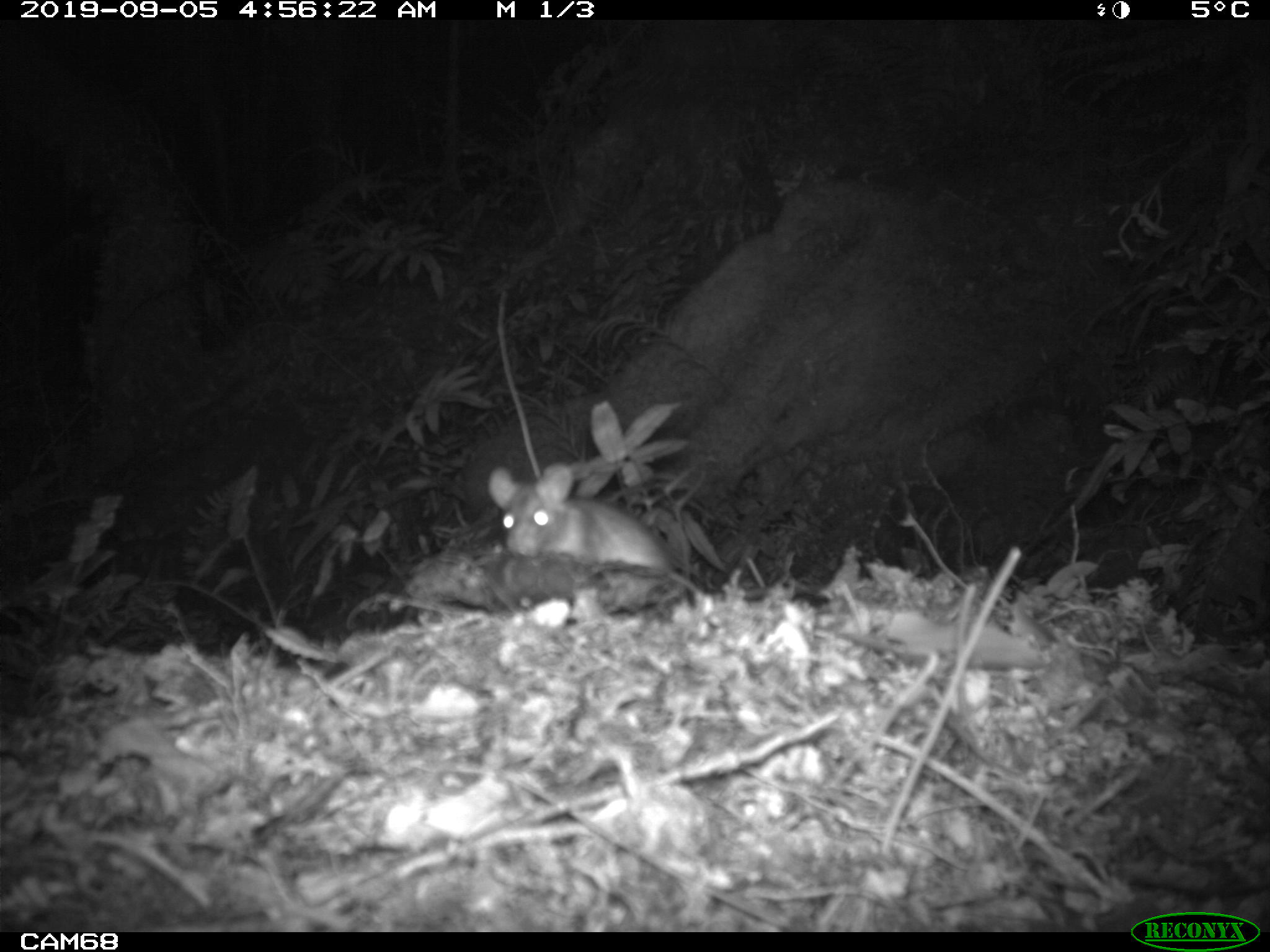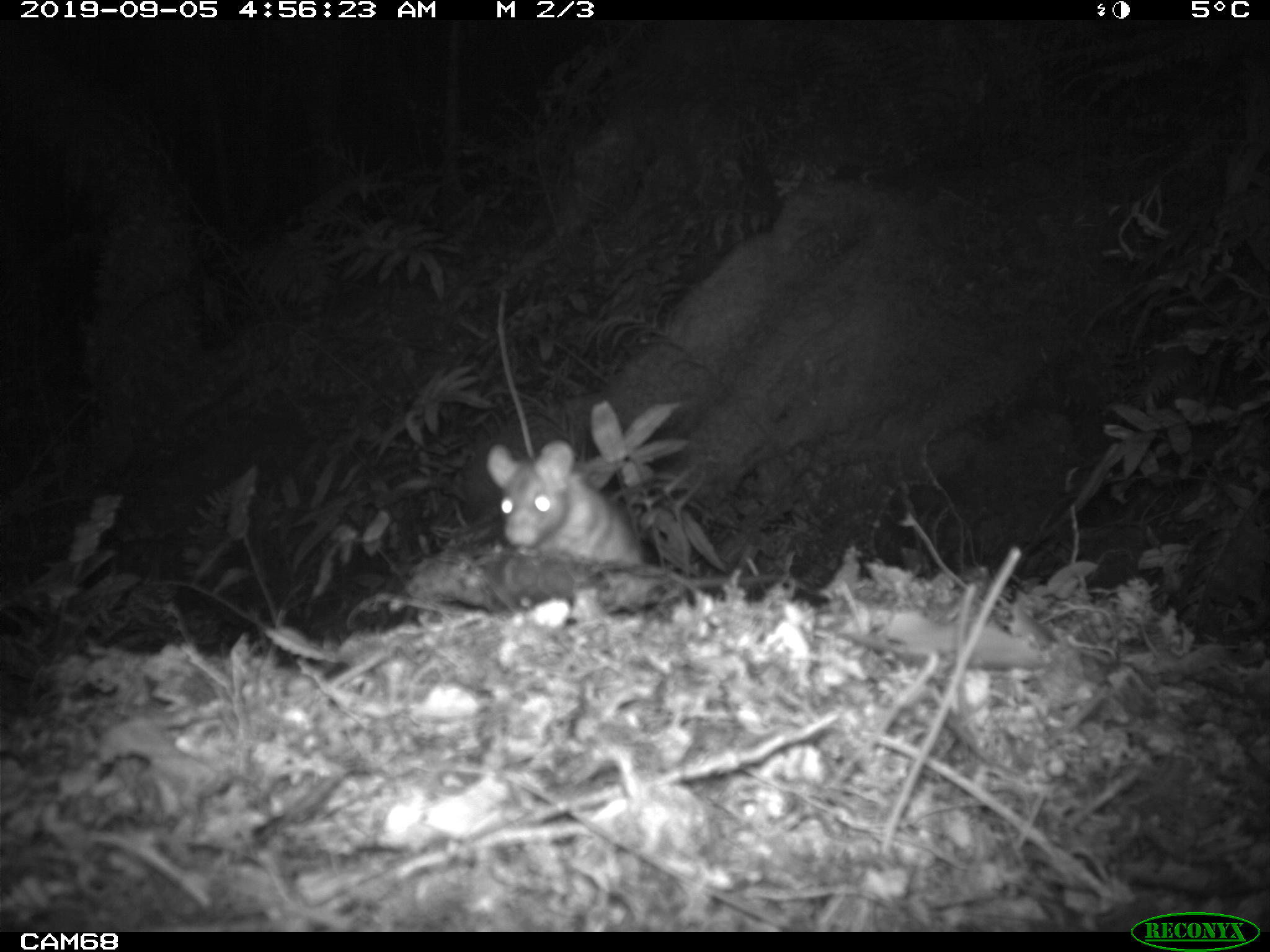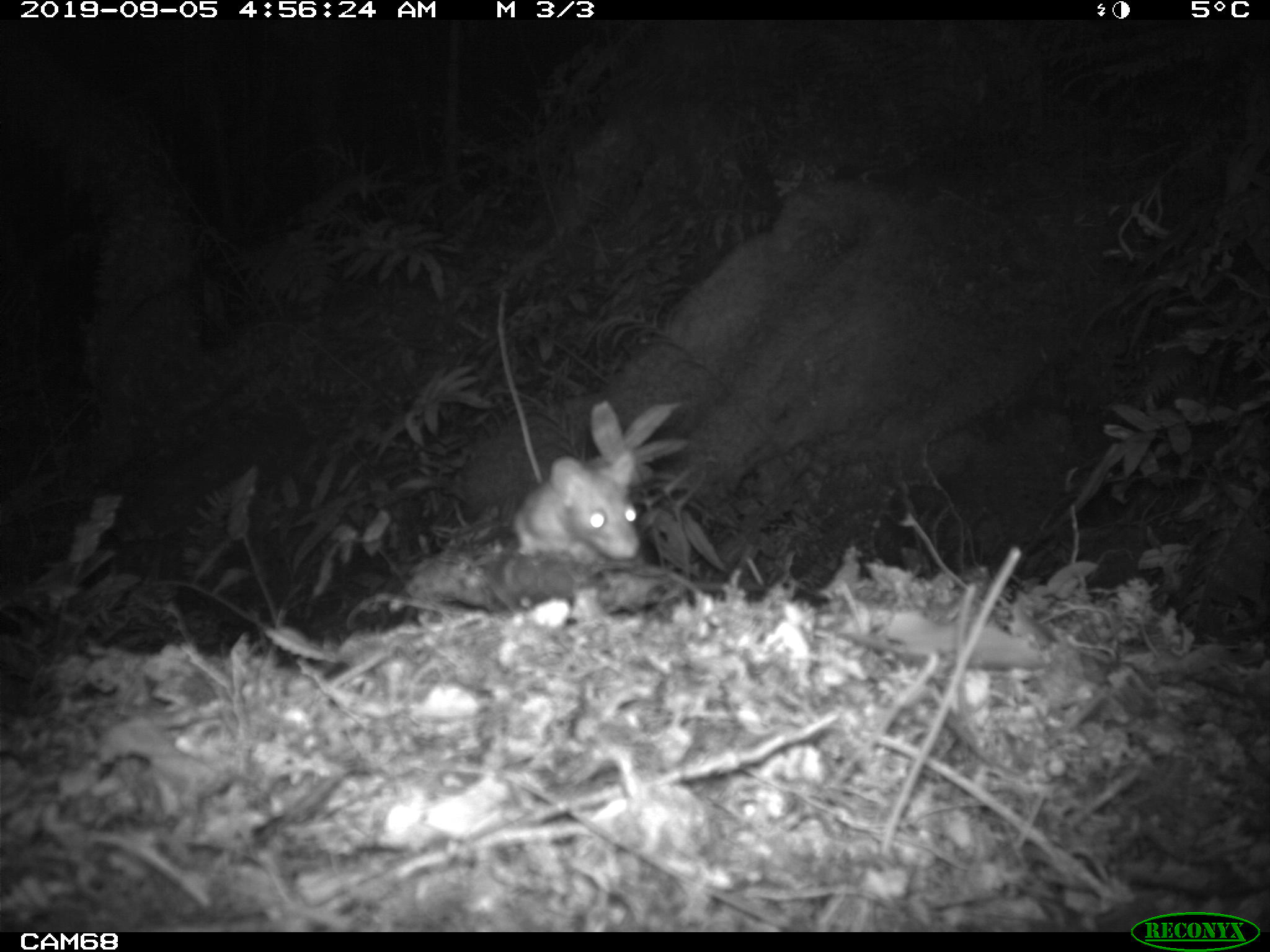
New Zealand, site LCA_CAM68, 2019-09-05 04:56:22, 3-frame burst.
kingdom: Animalia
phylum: Chordata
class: Mammalia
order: Rodentia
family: Muridae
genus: Rattus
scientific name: Rattus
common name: rat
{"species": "rat (Rattus)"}